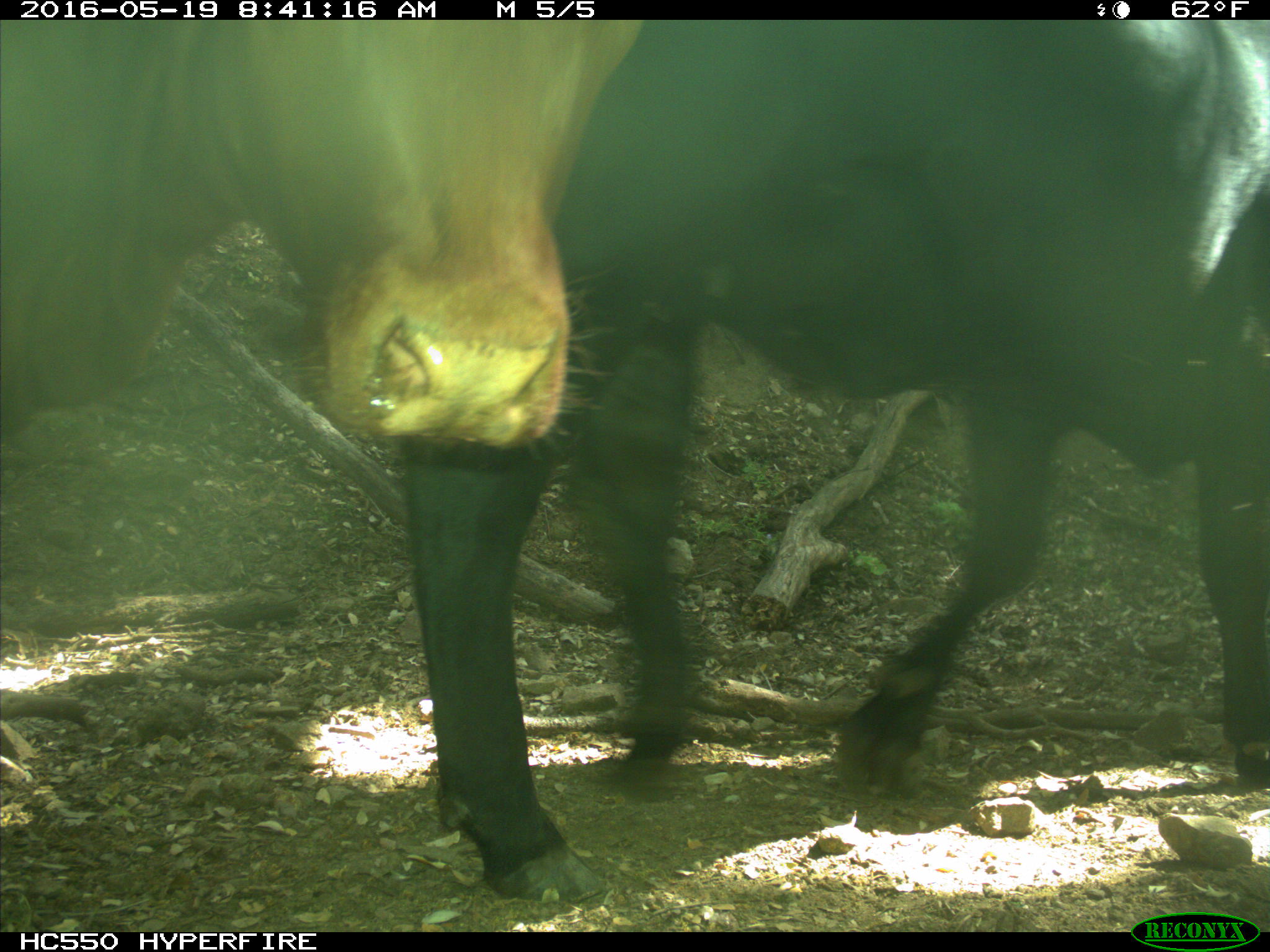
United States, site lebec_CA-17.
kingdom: Animalia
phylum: Chordata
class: Mammalia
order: Artiodactyla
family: Bovidae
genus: Bos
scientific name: Bos taurus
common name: domestic cow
Bos taurus (domestic cow).